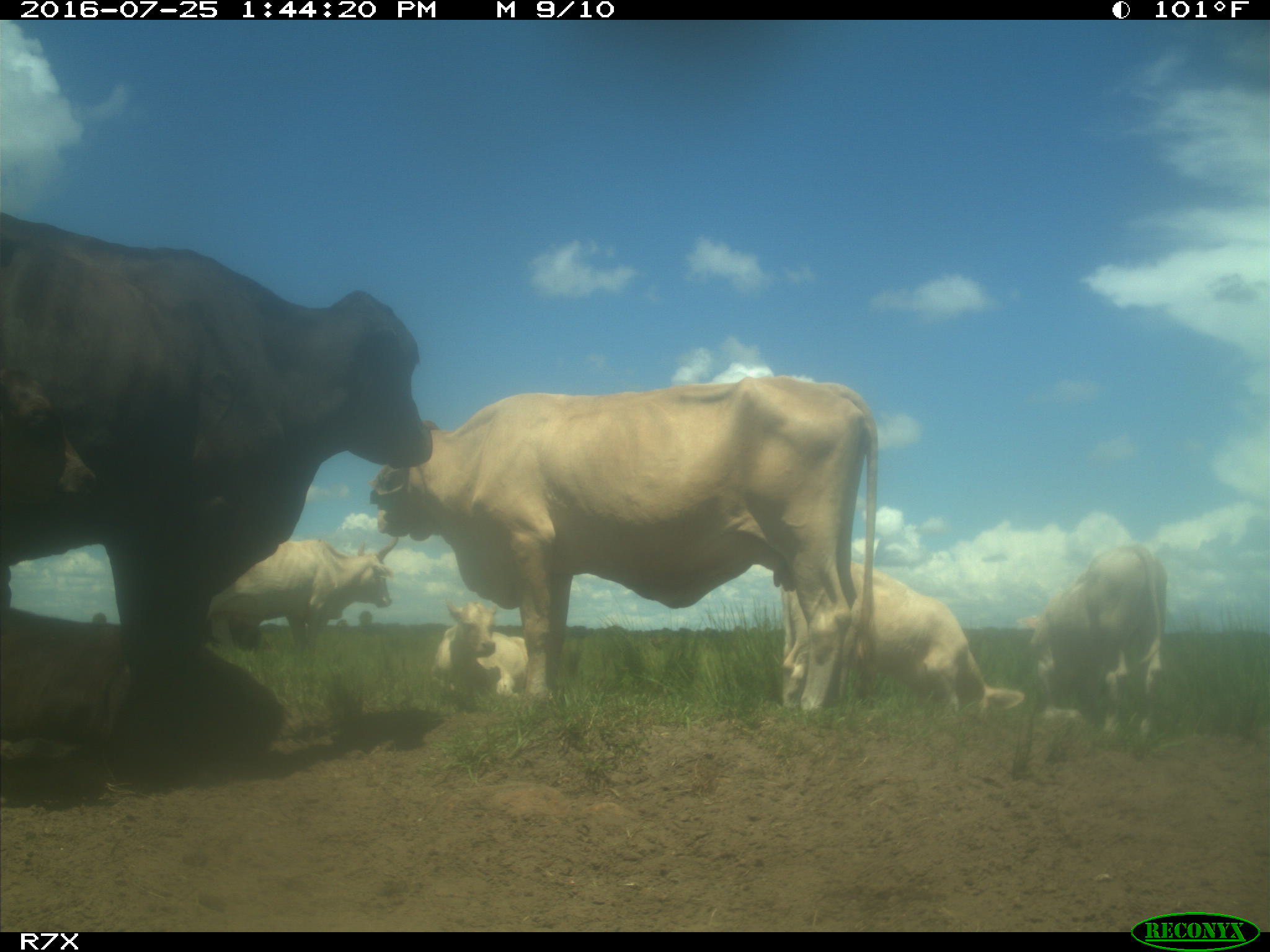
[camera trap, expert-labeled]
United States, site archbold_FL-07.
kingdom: Animalia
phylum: Chordata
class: Mammalia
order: Artiodactyla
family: Bovidae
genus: Bos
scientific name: Bos taurus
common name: domestic cow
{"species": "Bos taurus (domestic cow)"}